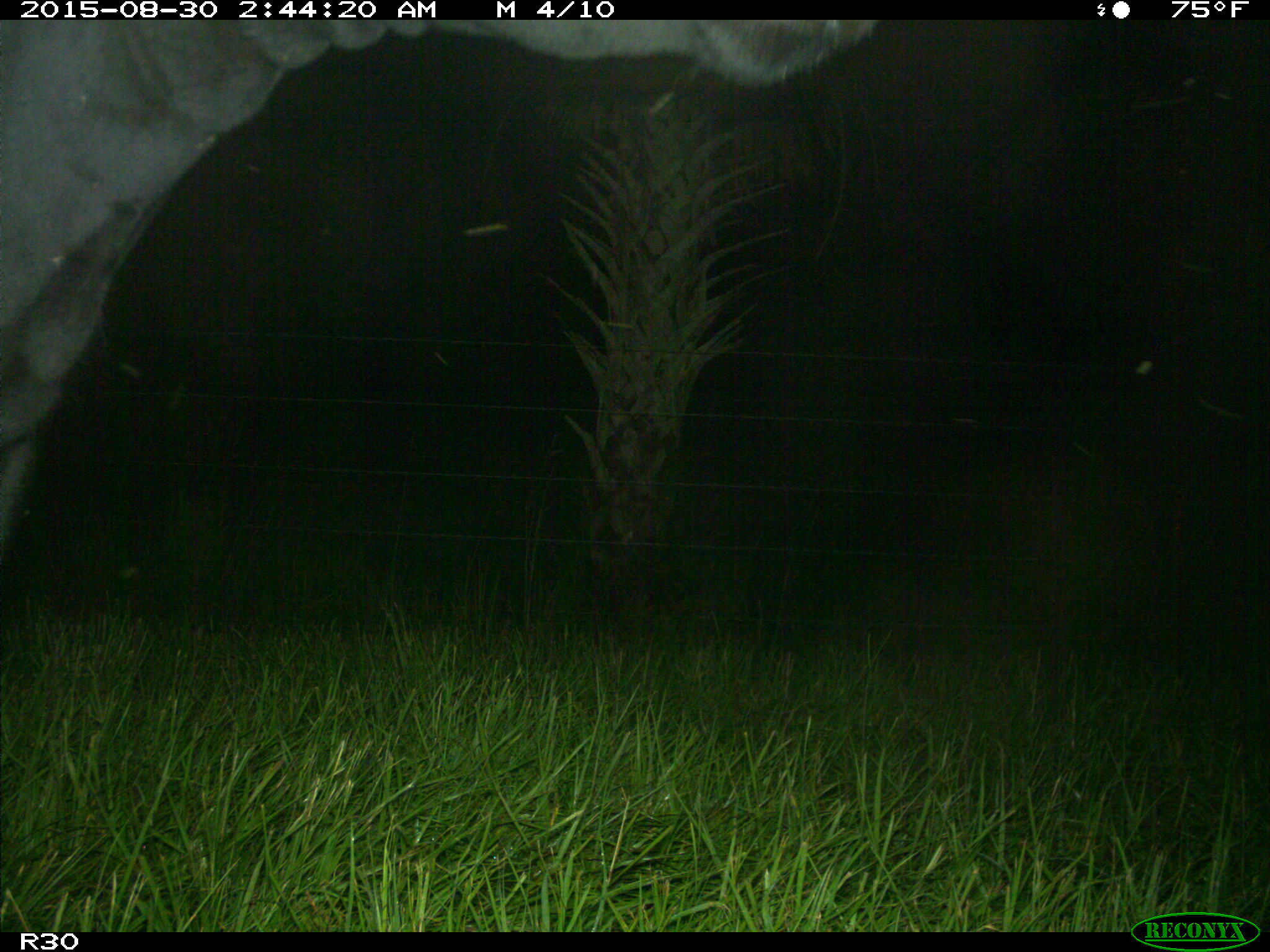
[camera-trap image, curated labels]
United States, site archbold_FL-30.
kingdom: Animalia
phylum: Chordata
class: Mammalia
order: Artiodactyla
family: Bovidae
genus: Bos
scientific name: Bos taurus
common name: domestic cow